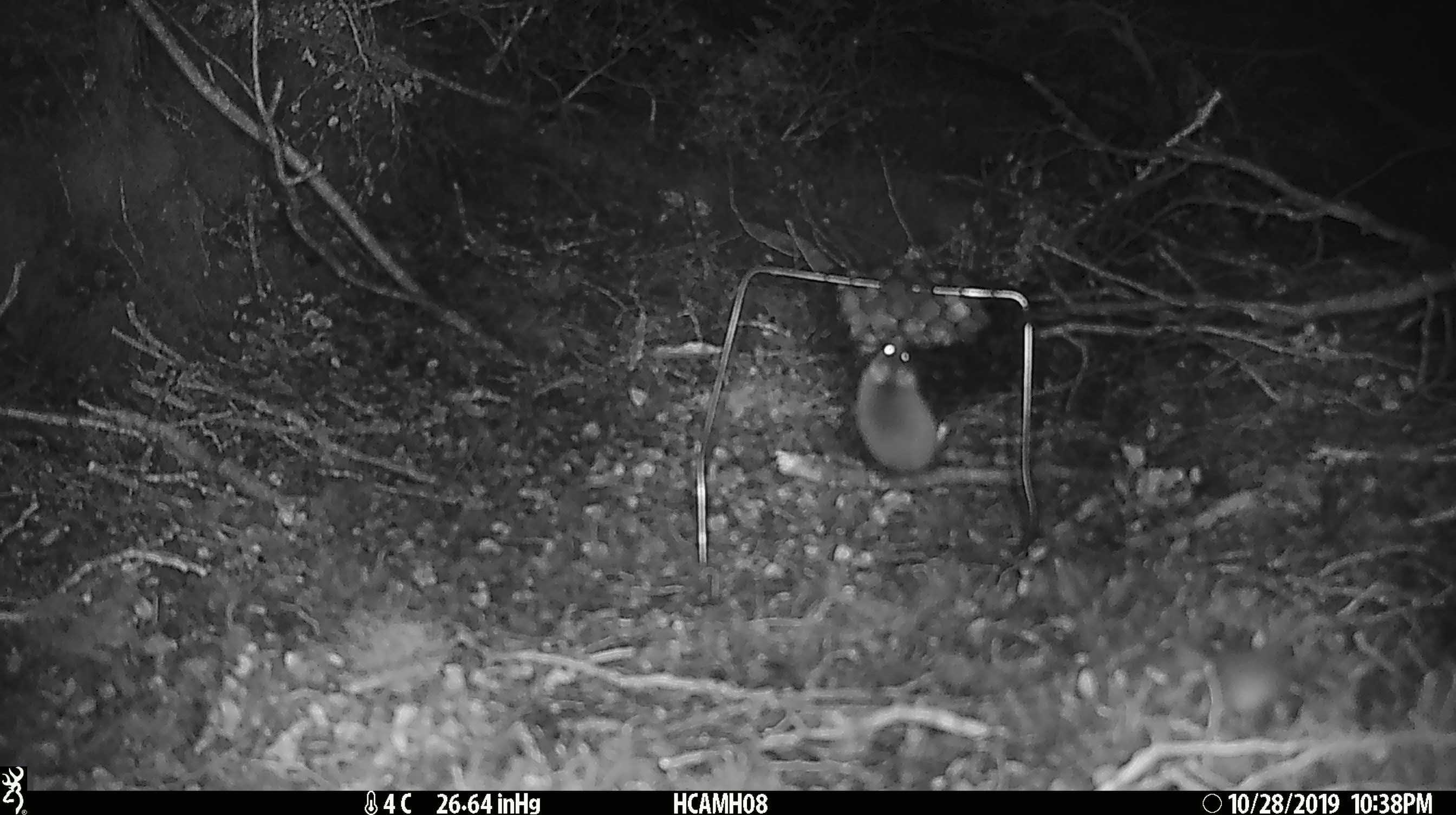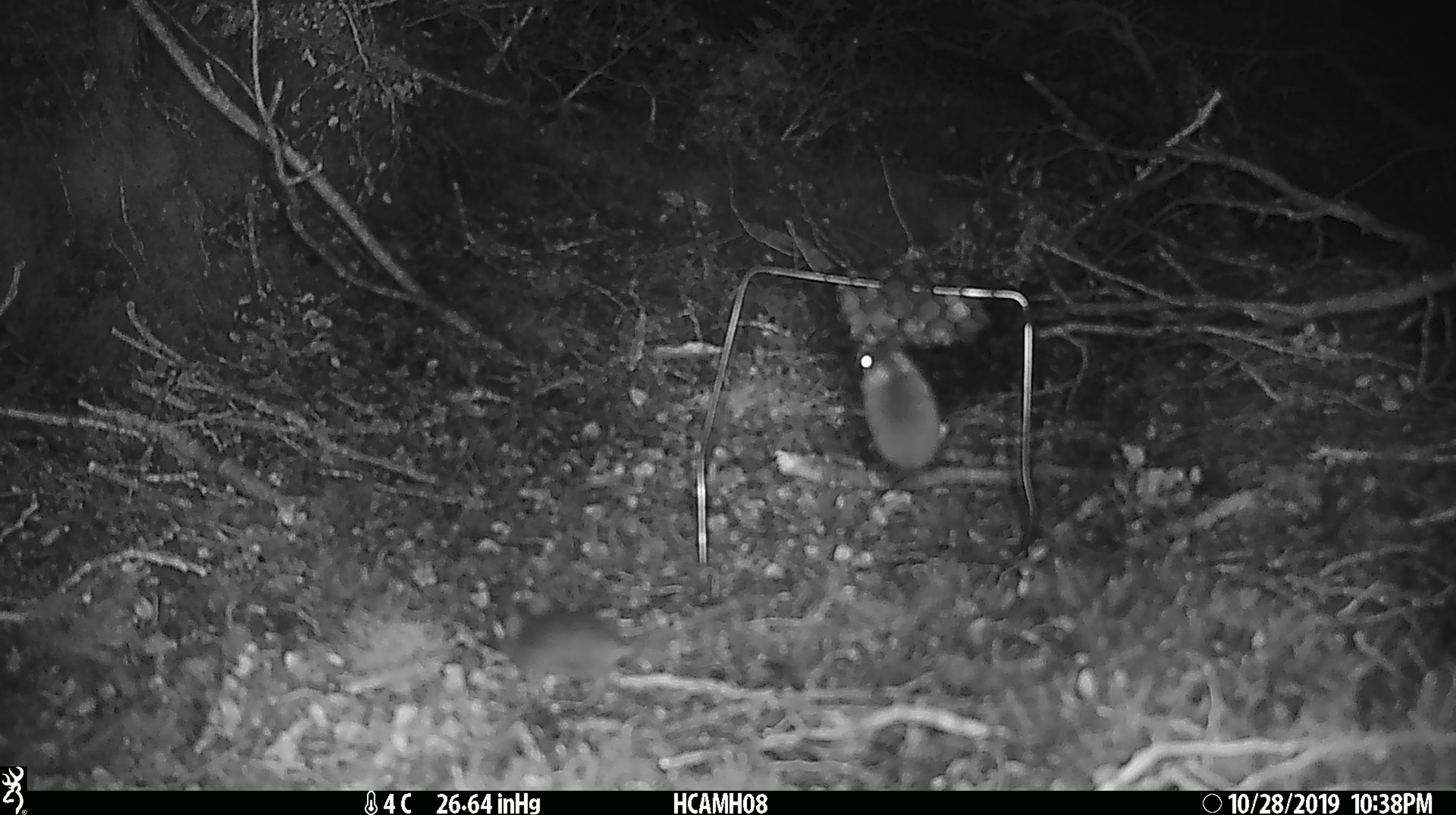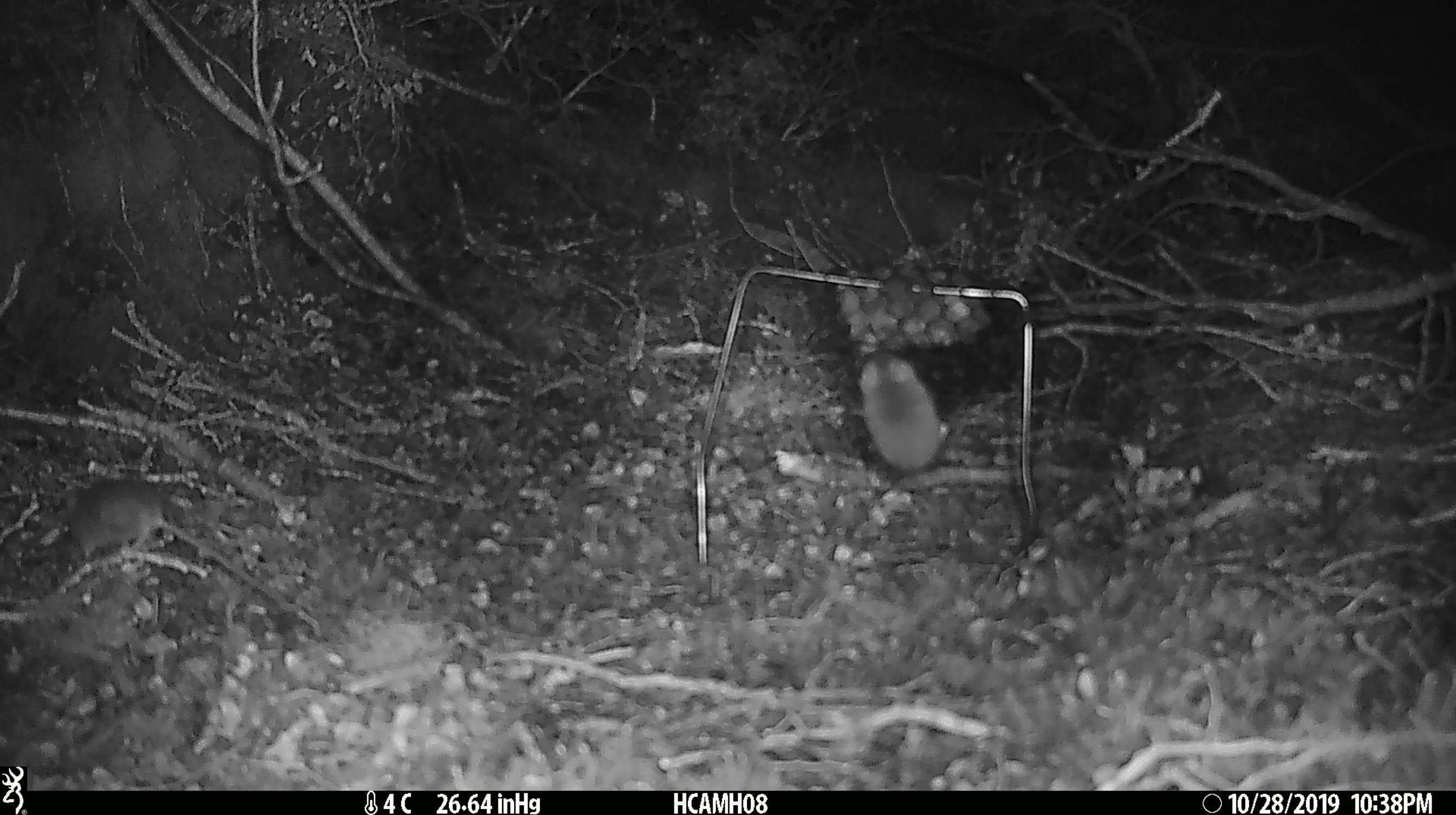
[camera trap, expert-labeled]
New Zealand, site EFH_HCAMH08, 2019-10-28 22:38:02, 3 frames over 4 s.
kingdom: Animalia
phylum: Chordata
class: Mammalia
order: Rodentia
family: Muridae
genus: Mus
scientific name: Mus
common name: mouse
Mouse (Mus).